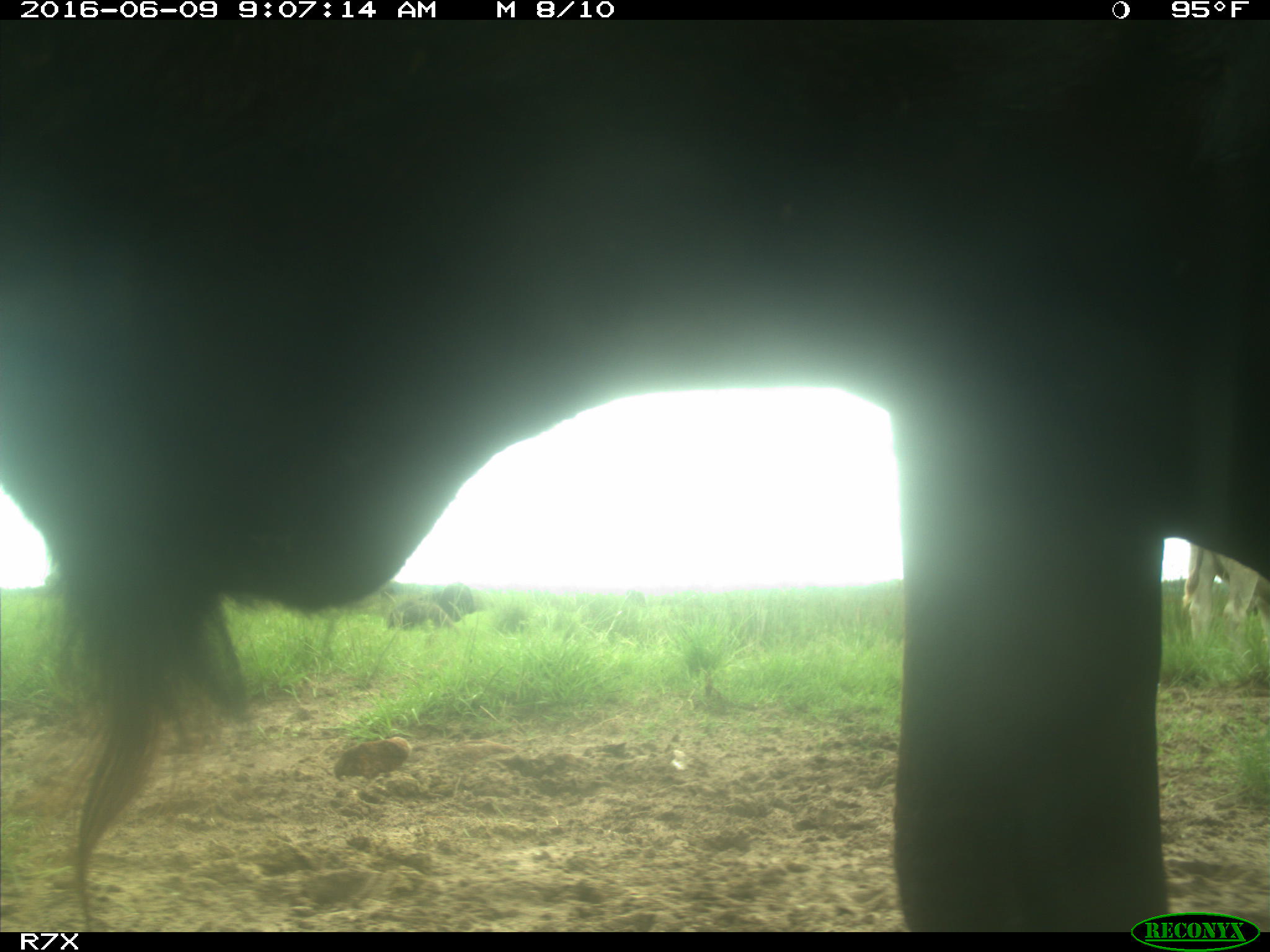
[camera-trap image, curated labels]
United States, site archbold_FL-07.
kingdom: Animalia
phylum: Chordata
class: Mammalia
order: Artiodactyla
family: Bovidae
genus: Bos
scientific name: Bos taurus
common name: domestic cow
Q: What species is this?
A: Bos taurus (domestic cow).